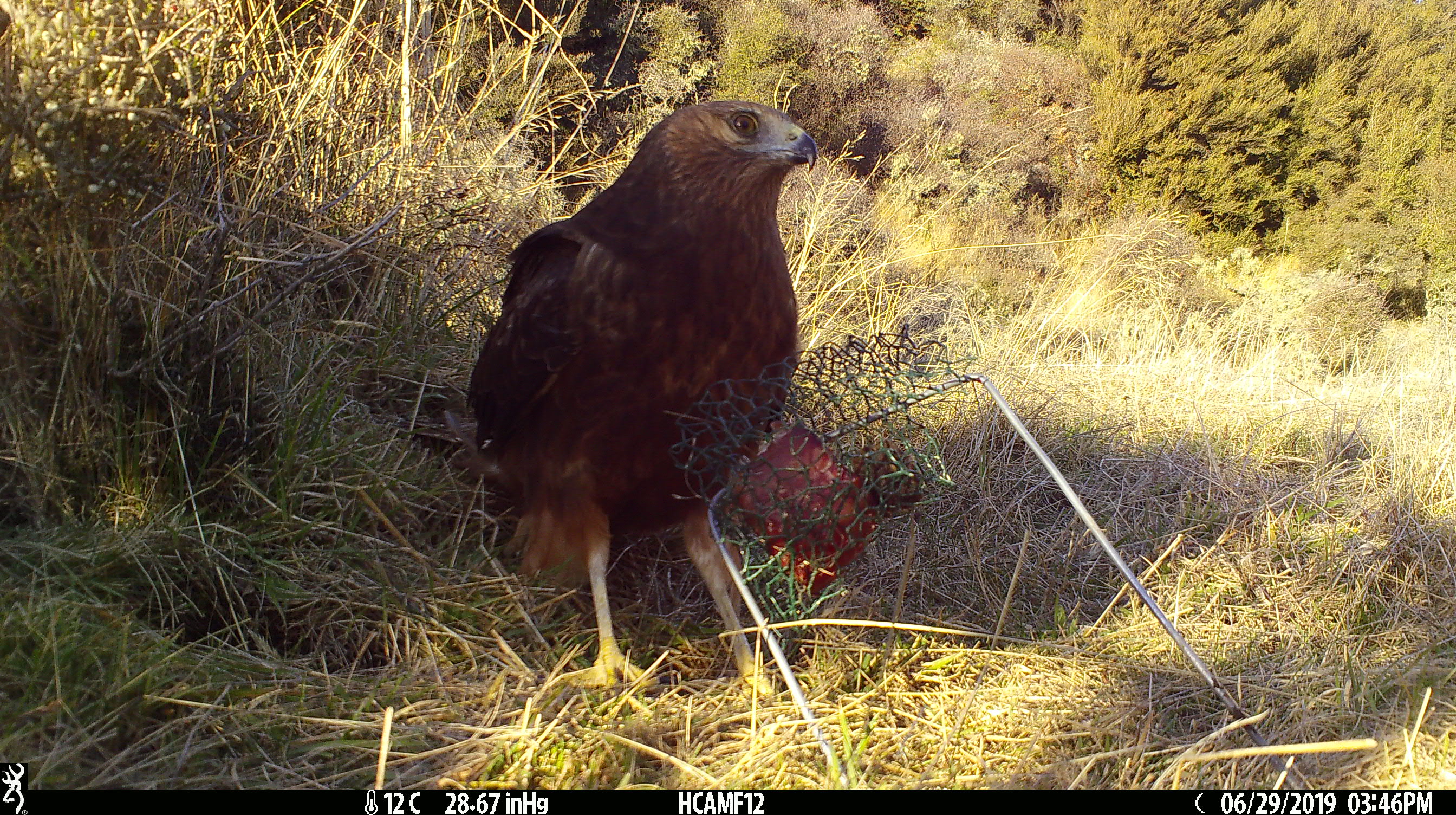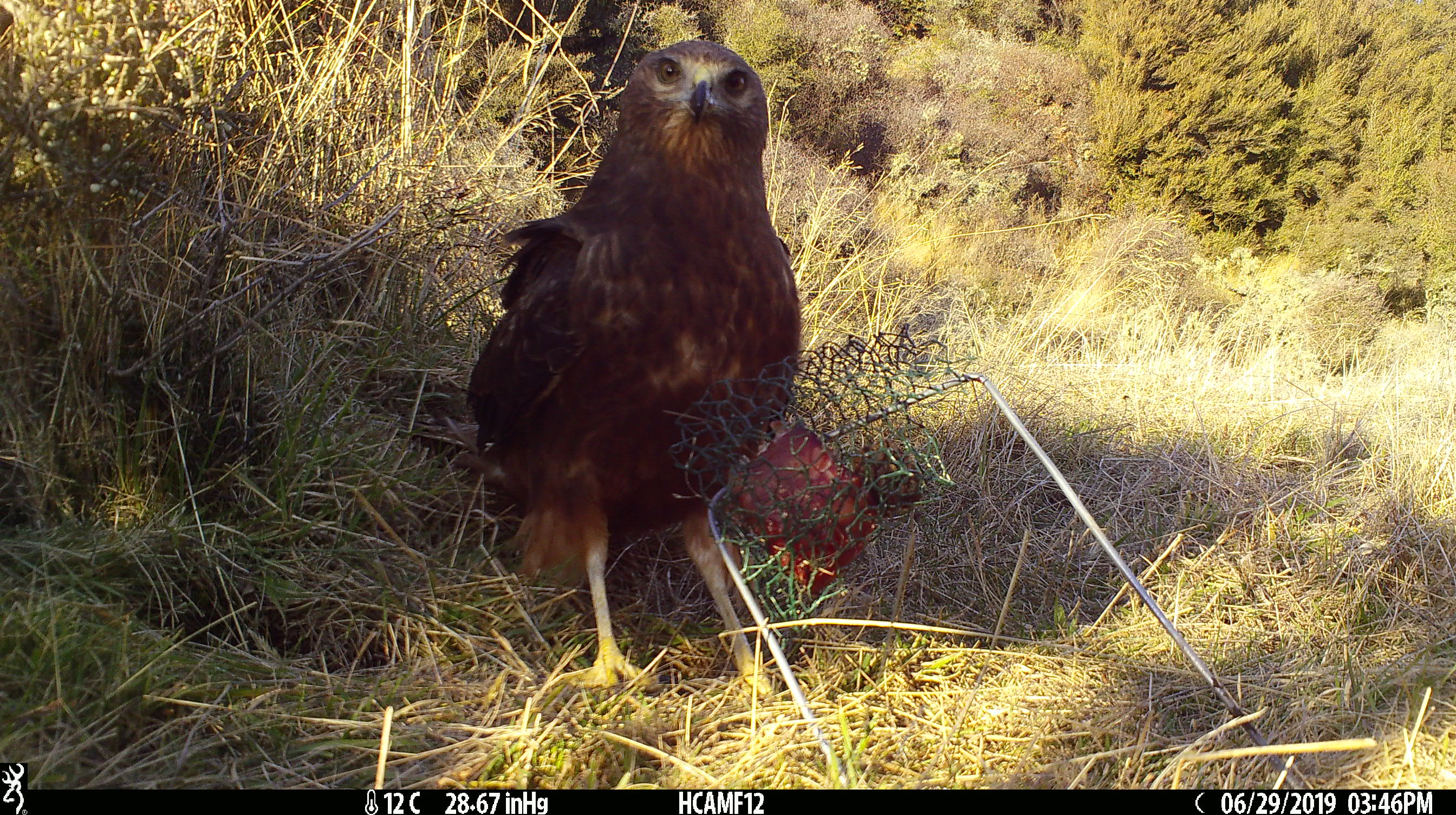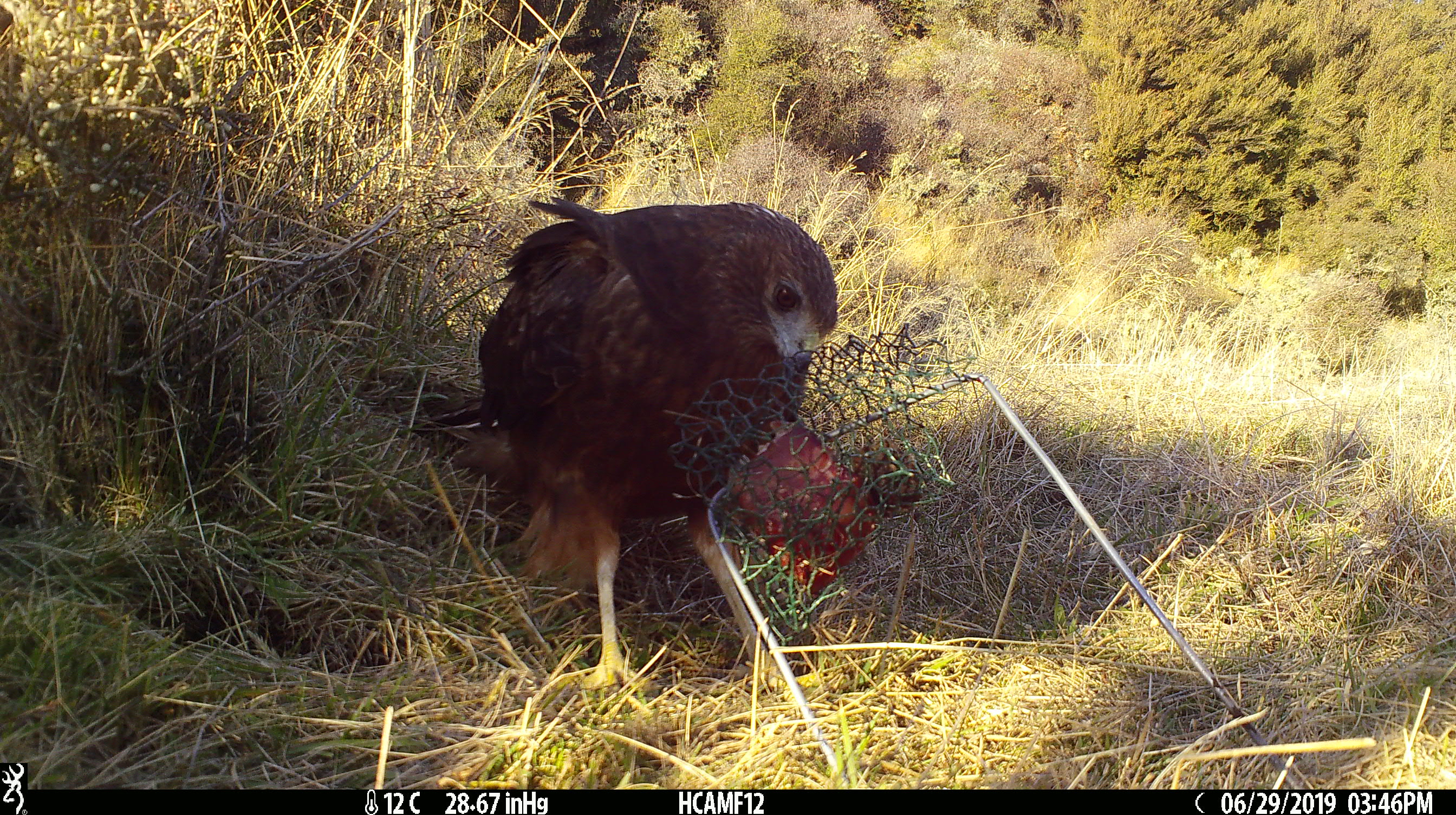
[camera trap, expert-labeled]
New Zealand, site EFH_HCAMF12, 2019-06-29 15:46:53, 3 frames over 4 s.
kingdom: Animalia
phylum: Chordata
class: Aves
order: Accipitriformes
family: Accipitridae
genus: Circus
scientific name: Circus approximans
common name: swamp harrier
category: harrier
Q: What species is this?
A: Harrier (swamp harrier) (Circus approximans).